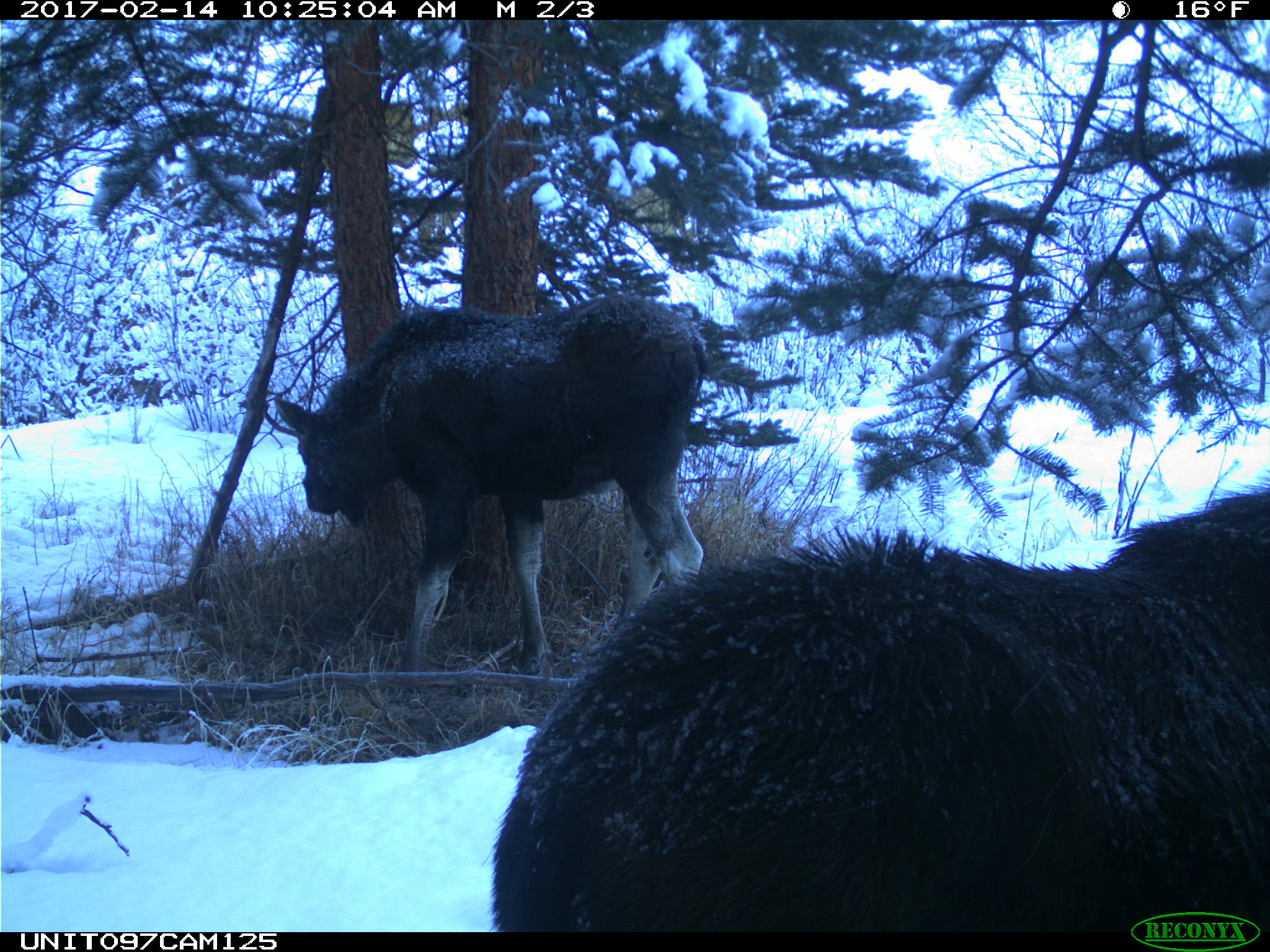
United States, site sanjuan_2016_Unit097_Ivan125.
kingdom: Animalia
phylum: Chordata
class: Mammalia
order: Artiodactyla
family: Cervidae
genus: Alces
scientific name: Alces alces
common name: moose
Alces alces (moose).